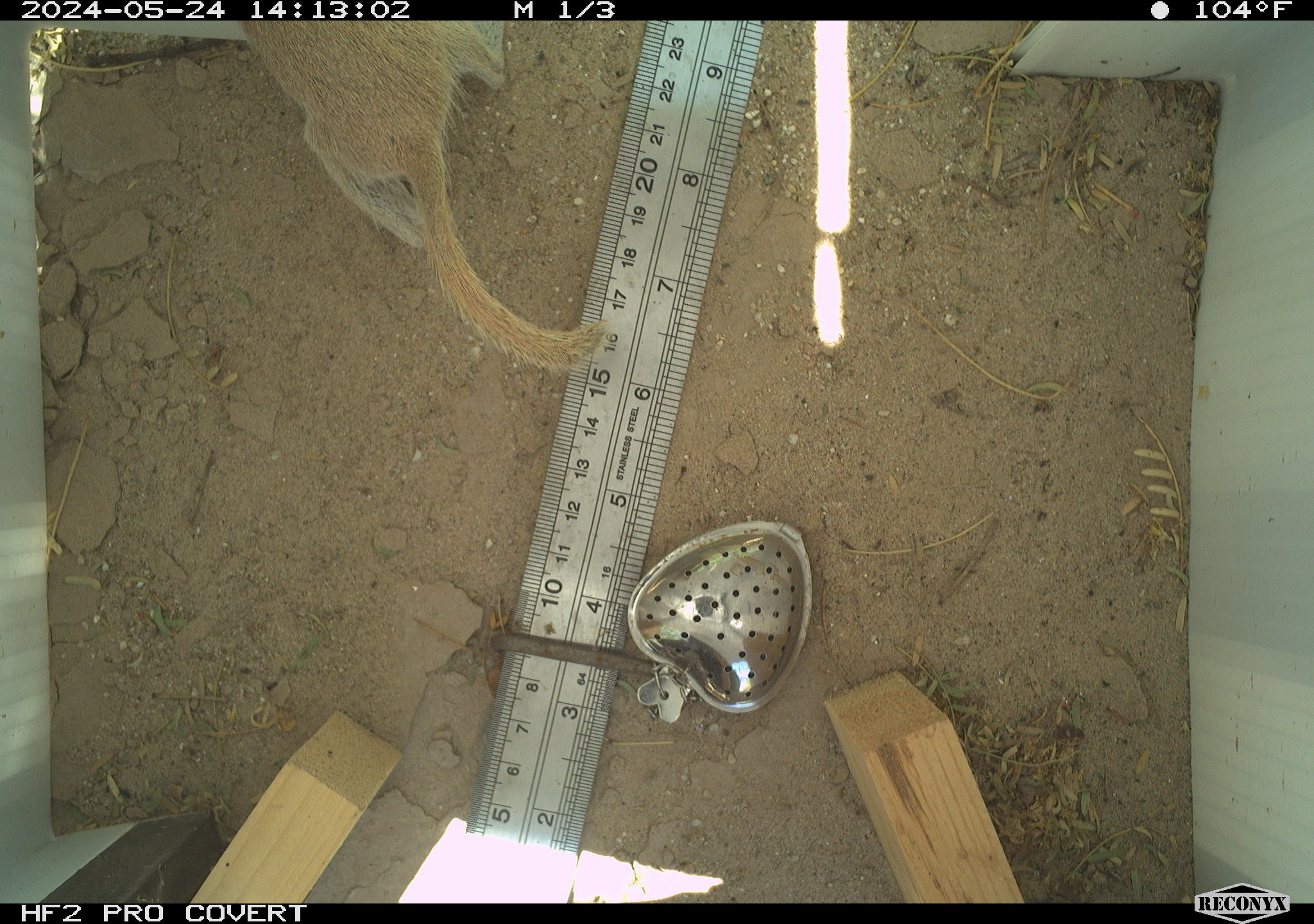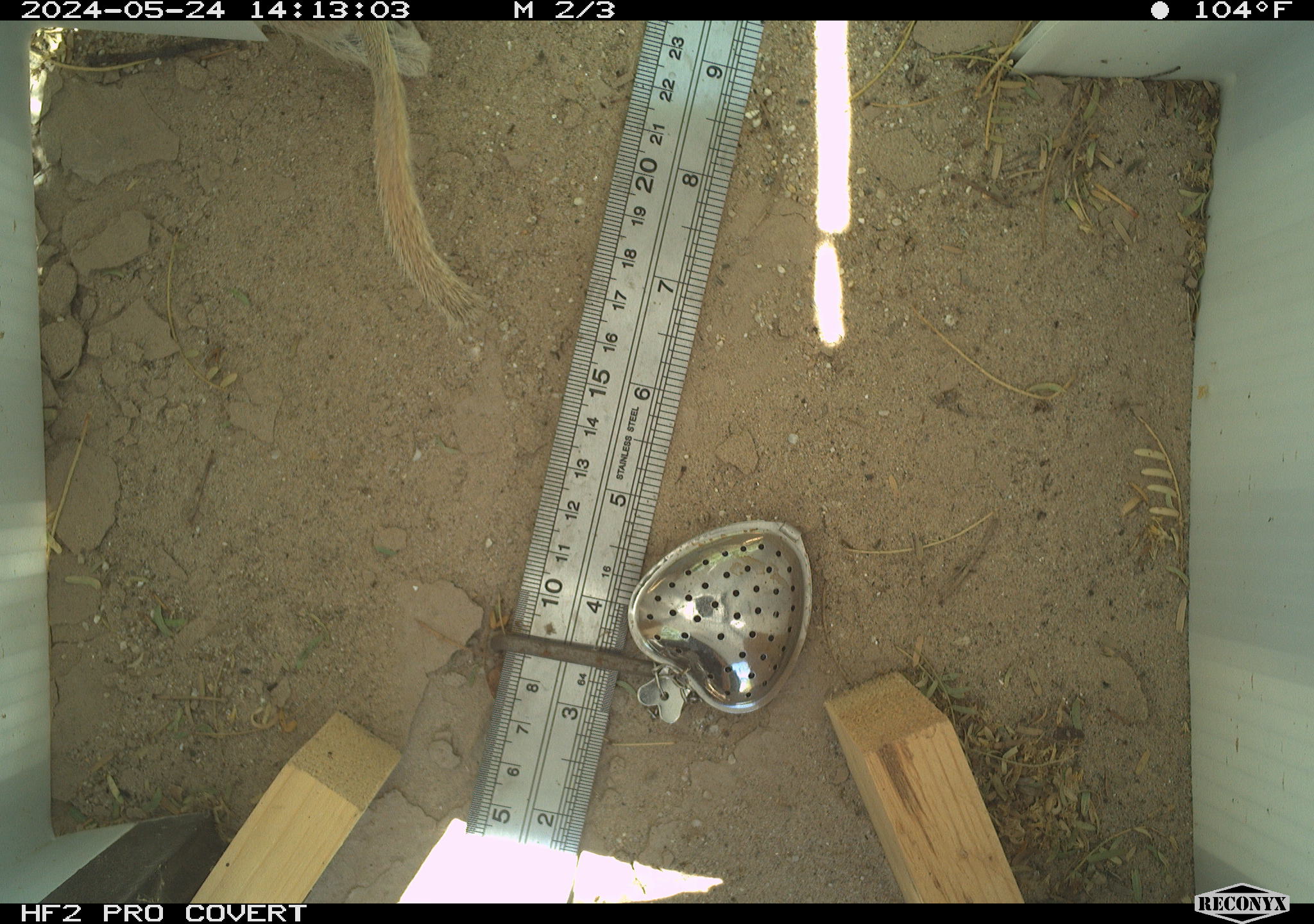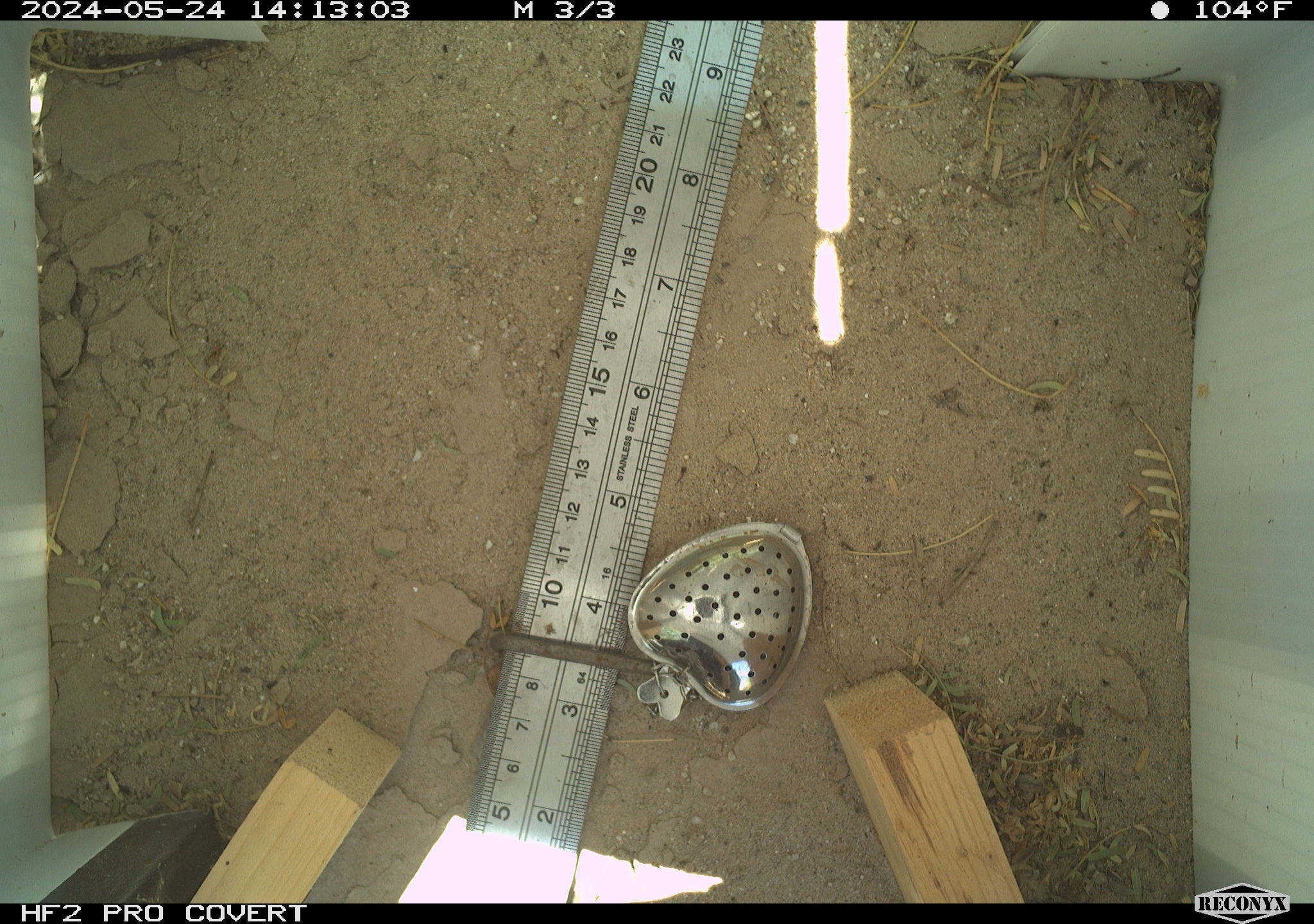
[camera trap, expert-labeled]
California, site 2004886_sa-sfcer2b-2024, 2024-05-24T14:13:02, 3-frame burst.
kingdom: Animalia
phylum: Chordata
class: Mammalia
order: Rodentia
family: Sciuridae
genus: Xerospermophilus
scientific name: Xerospermophilus tereticaudus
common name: round-tailed ground squirrel